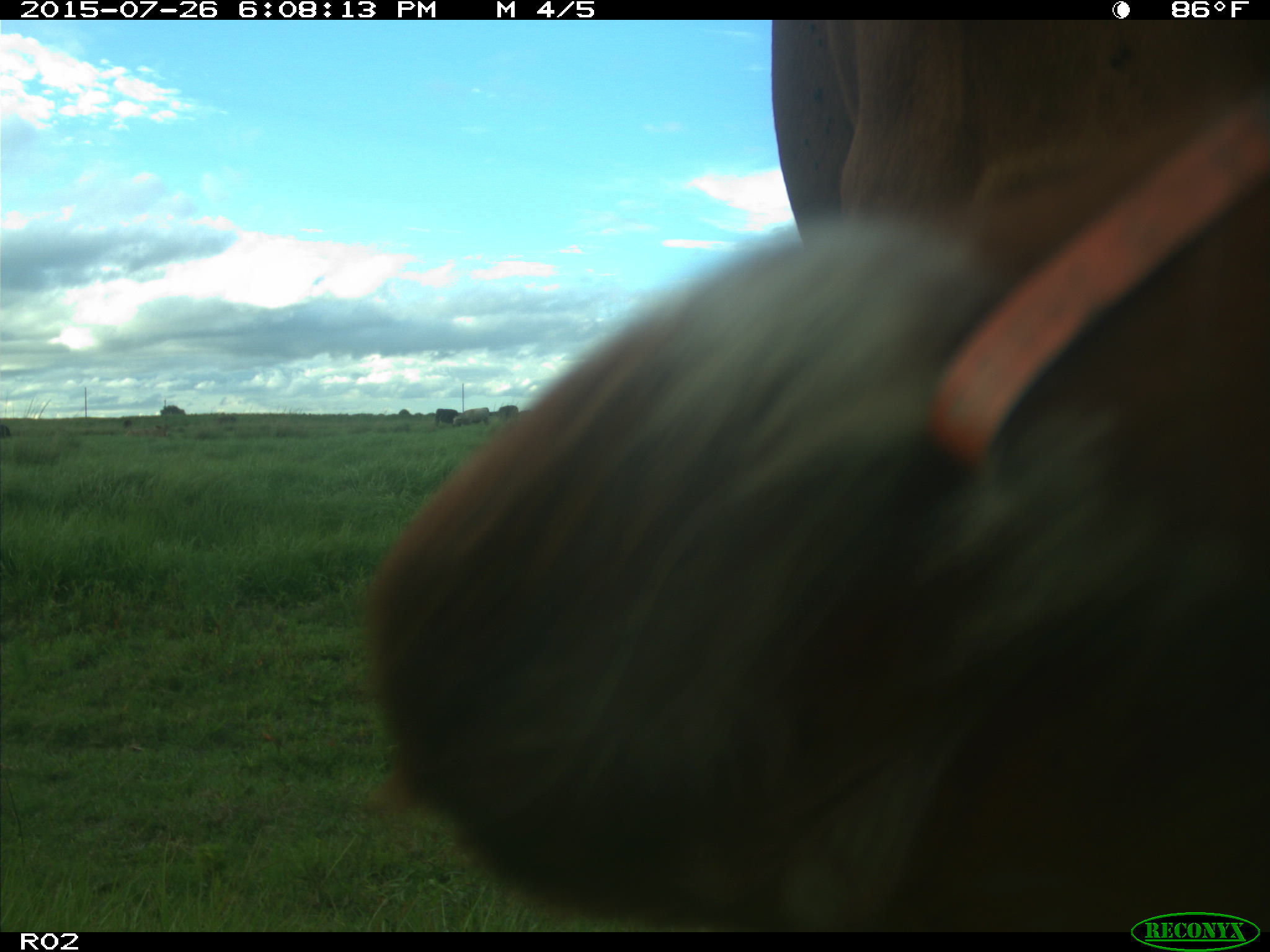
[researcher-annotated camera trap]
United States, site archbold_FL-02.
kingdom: Animalia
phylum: Chordata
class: Mammalia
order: Artiodactyla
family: Bovidae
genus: Bos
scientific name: Bos taurus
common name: domestic cow